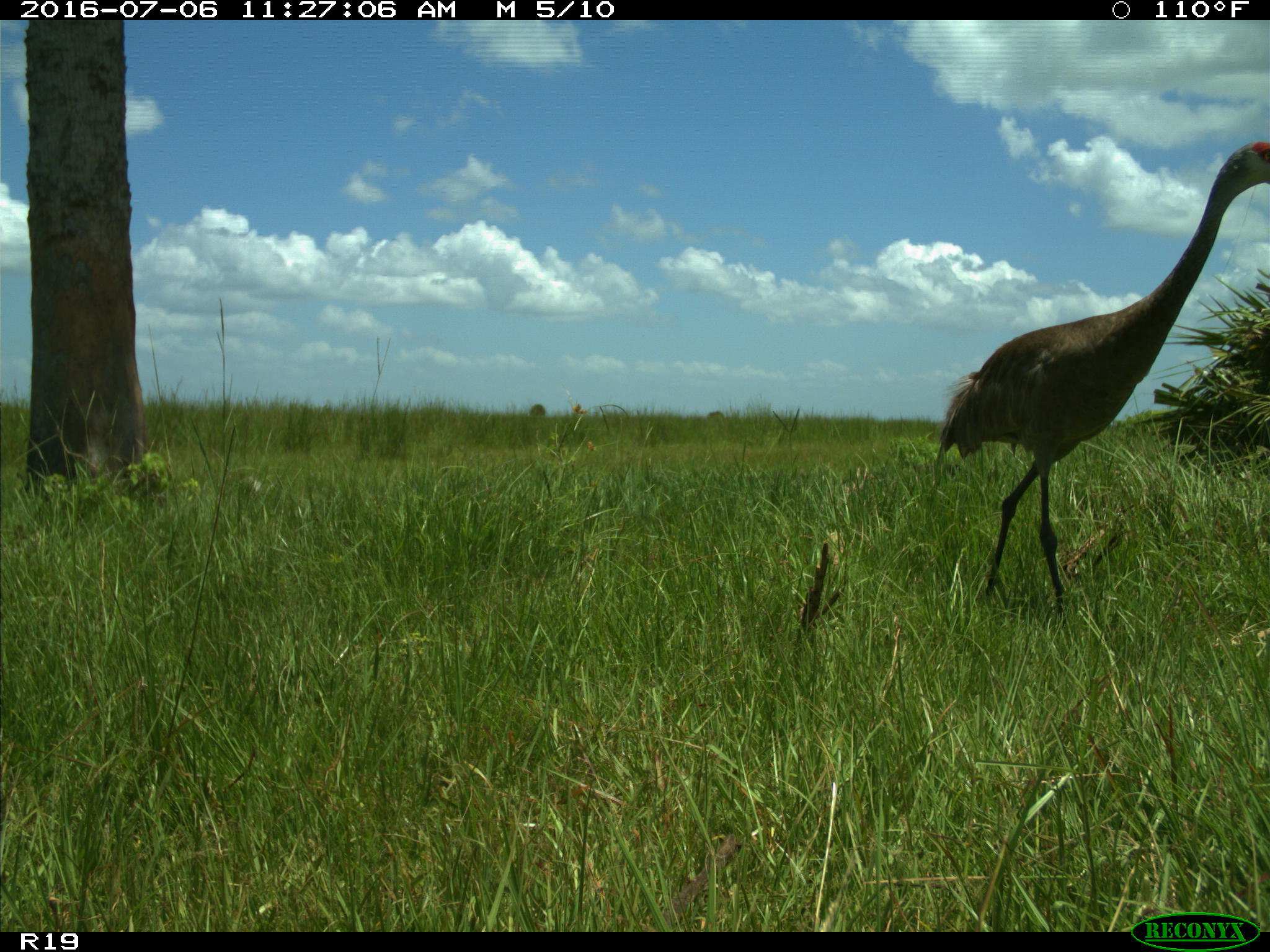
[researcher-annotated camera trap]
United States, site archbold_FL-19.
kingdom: Animalia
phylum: Chordata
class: Aves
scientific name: Aves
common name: birds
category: unidentified bird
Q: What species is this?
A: Unidentified bird (birds) (Aves).